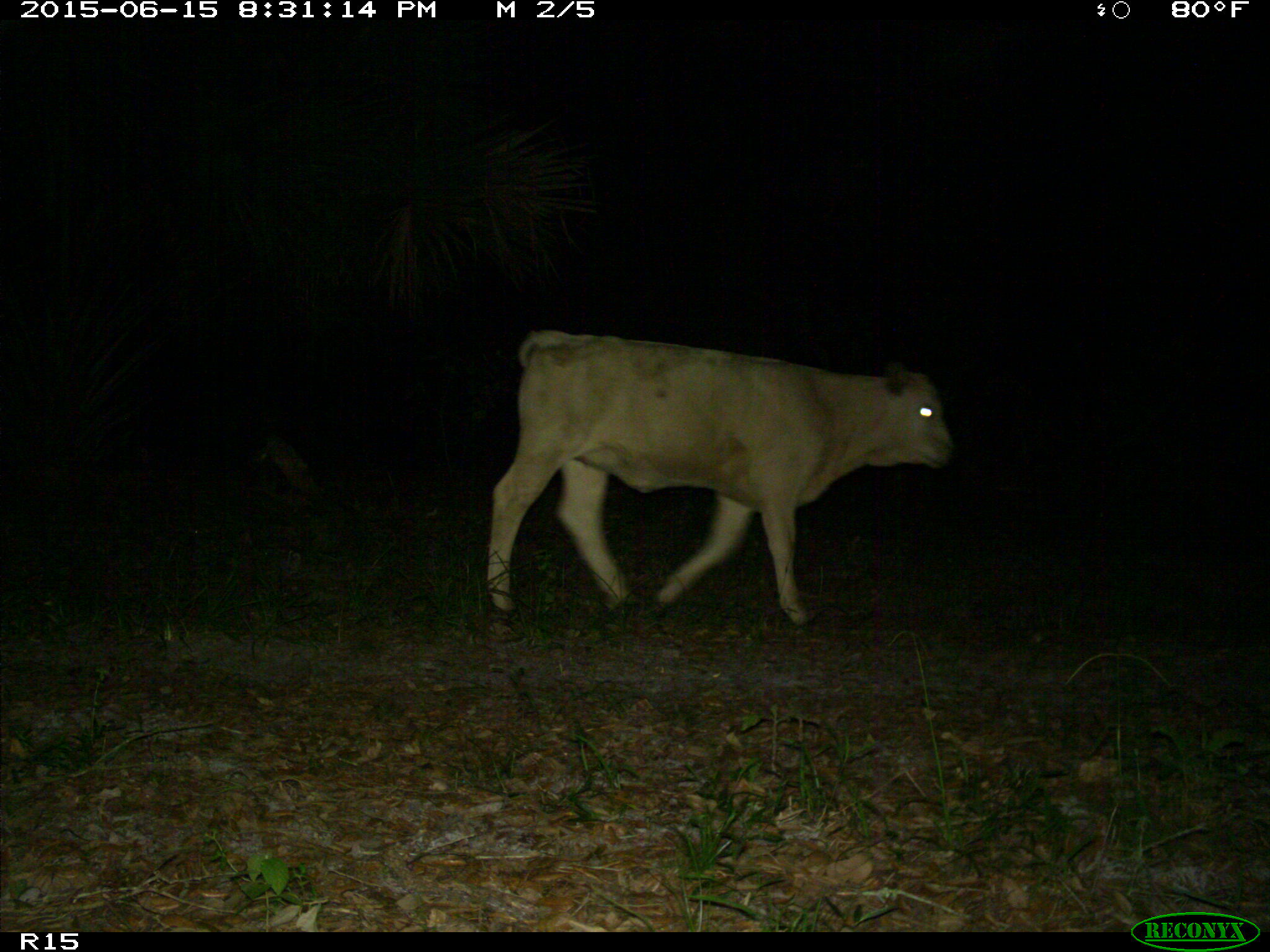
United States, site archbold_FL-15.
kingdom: Animalia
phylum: Chordata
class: Mammalia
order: Artiodactyla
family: Bovidae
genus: Bos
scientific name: Bos taurus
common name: domestic cow